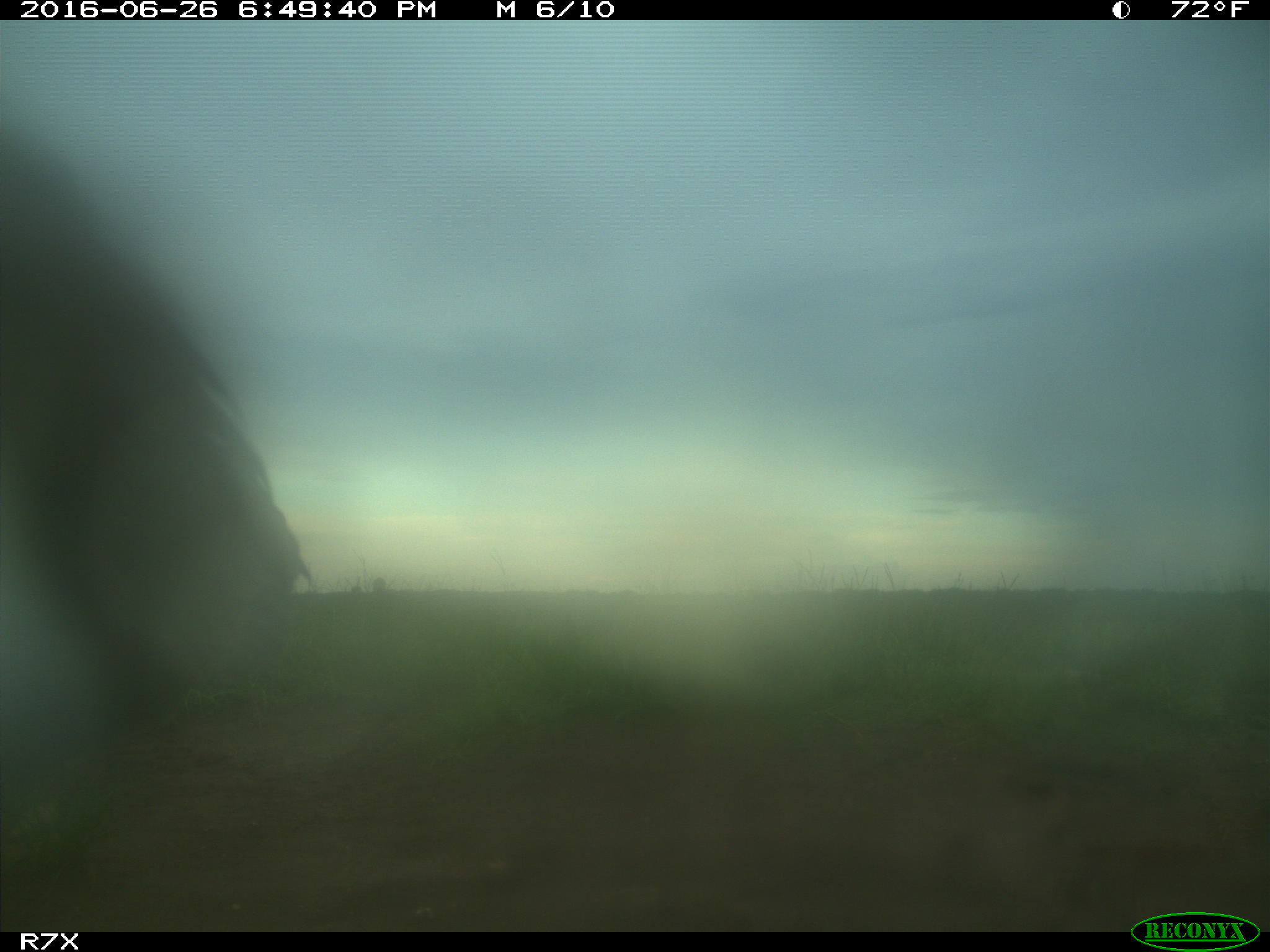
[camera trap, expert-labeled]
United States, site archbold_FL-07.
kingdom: Animalia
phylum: Chordata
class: Aves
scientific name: Aves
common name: birds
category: unidentified bird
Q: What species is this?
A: Unidentified bird (birds) (Aves).